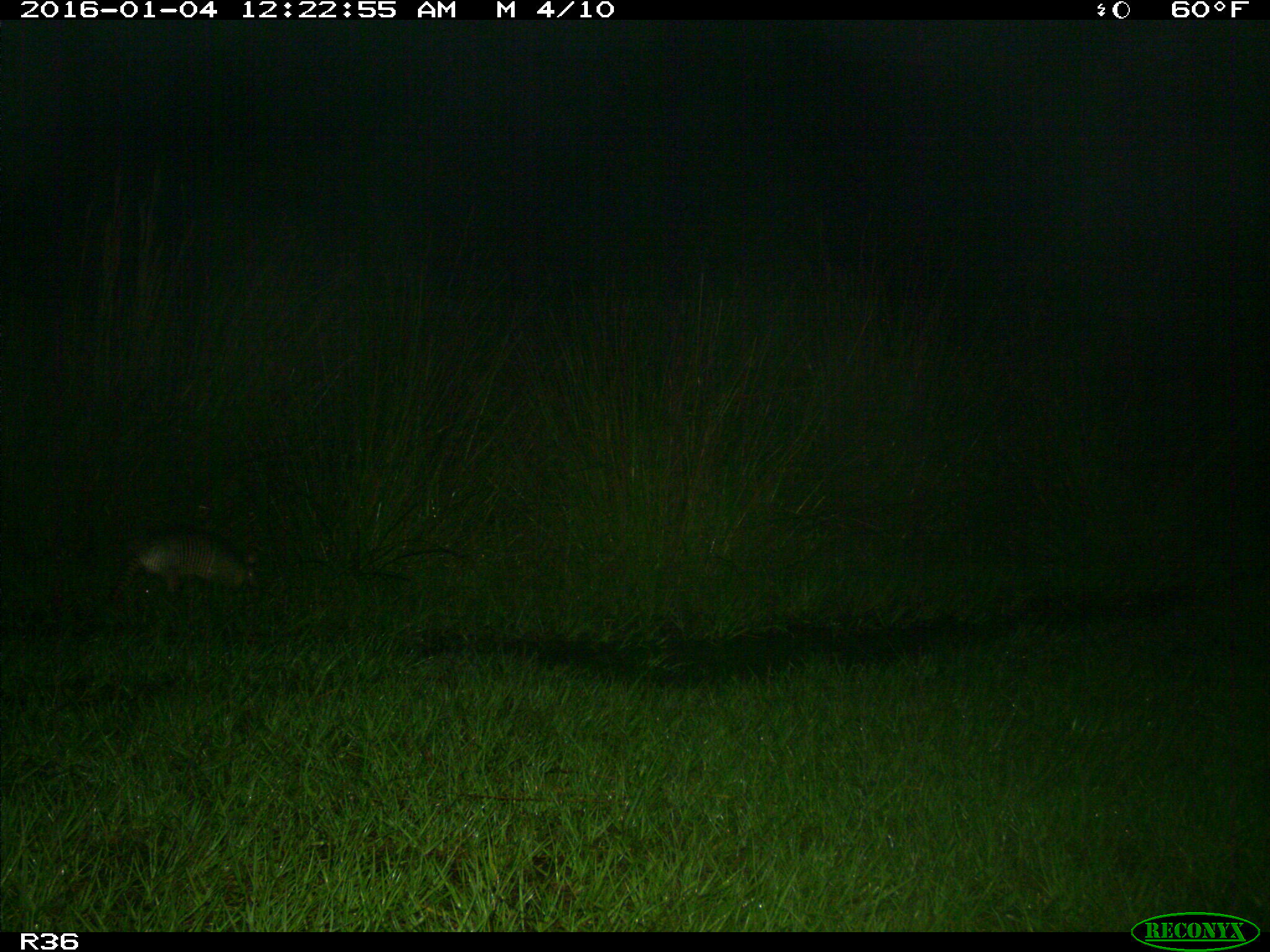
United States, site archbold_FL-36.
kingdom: Animalia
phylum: Chordata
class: Mammalia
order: Cingulata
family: Dasypodidae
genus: Dasypus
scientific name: Dasypus novemcinctus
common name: nine-banded armadillo